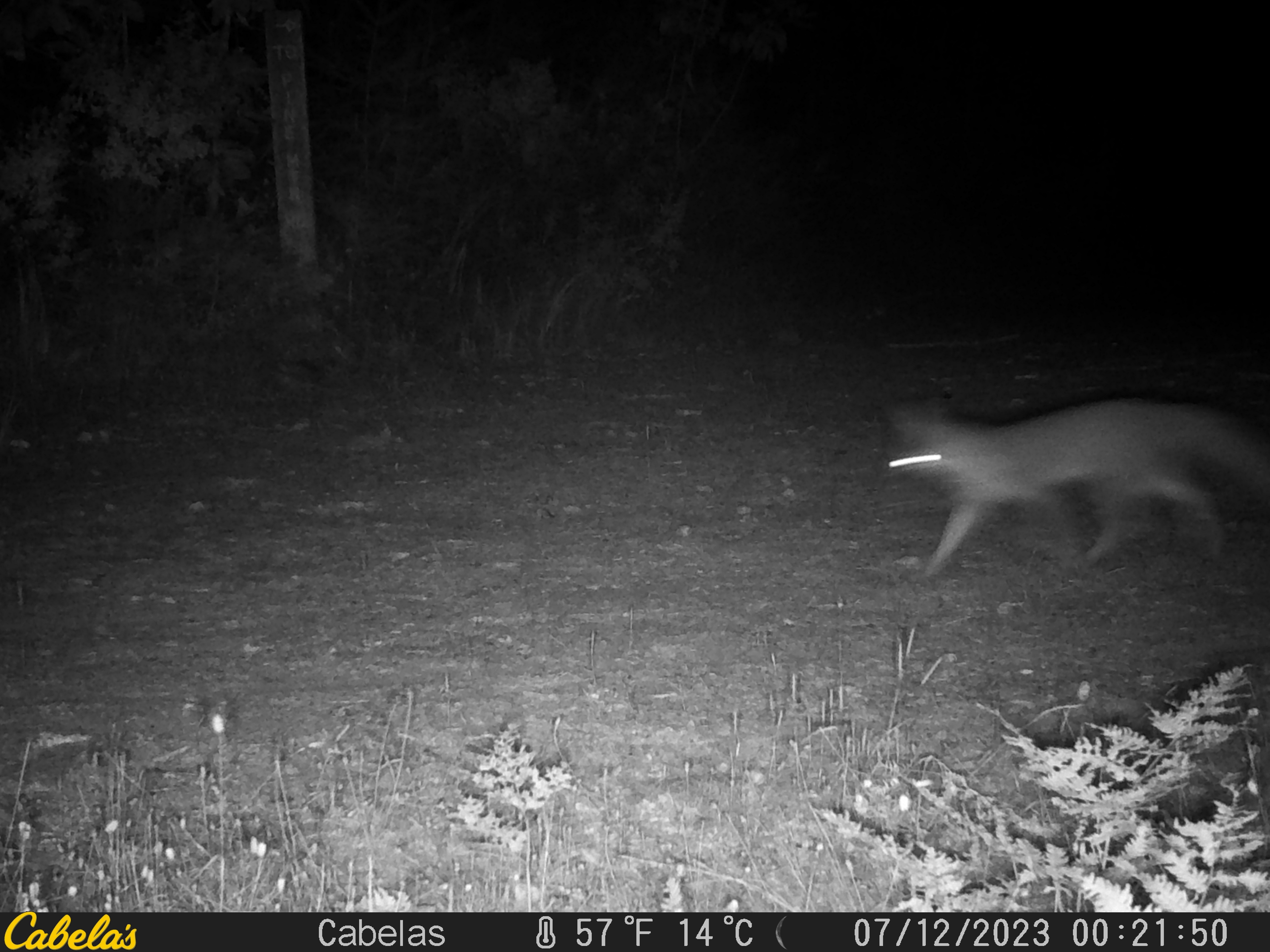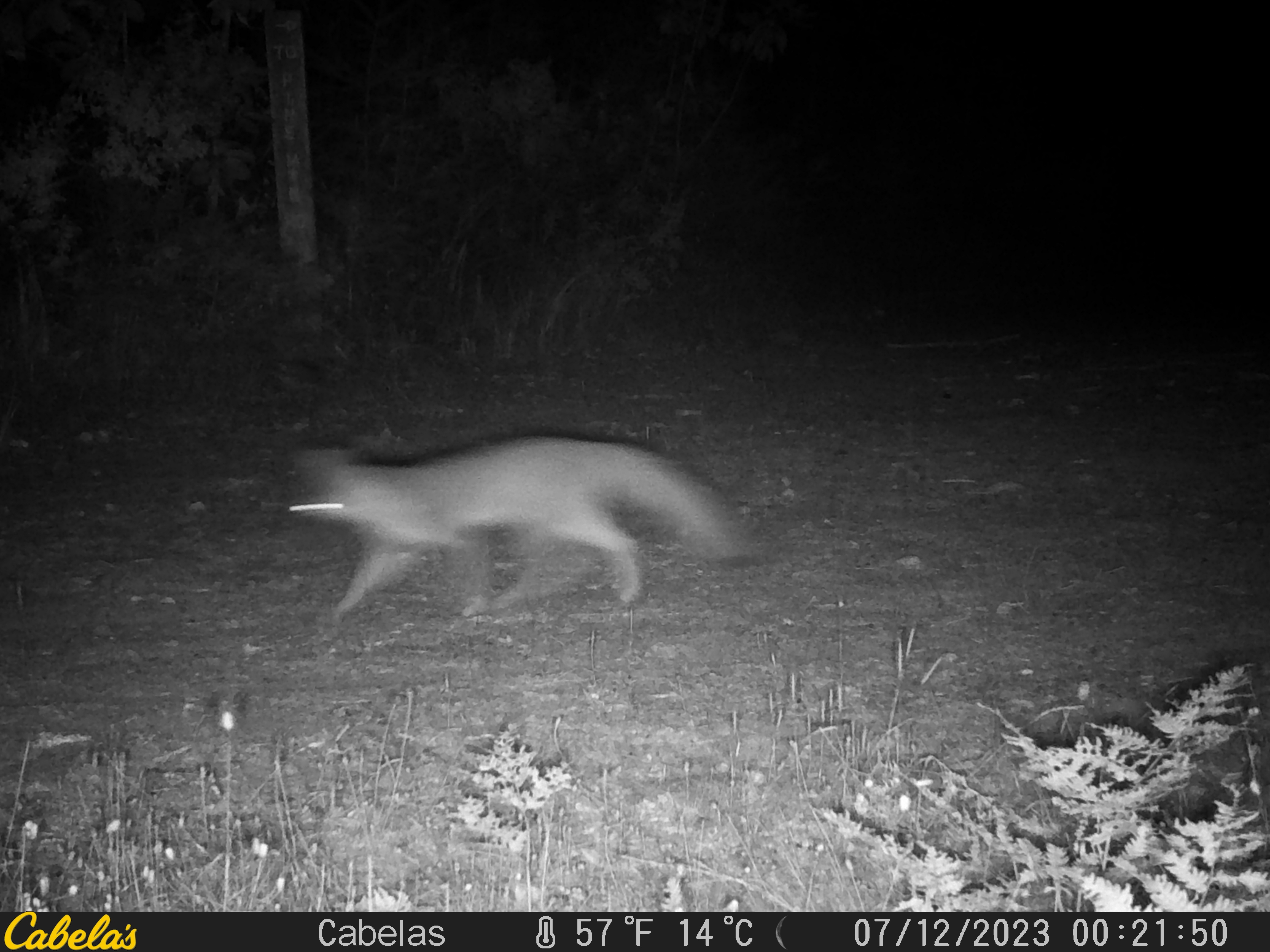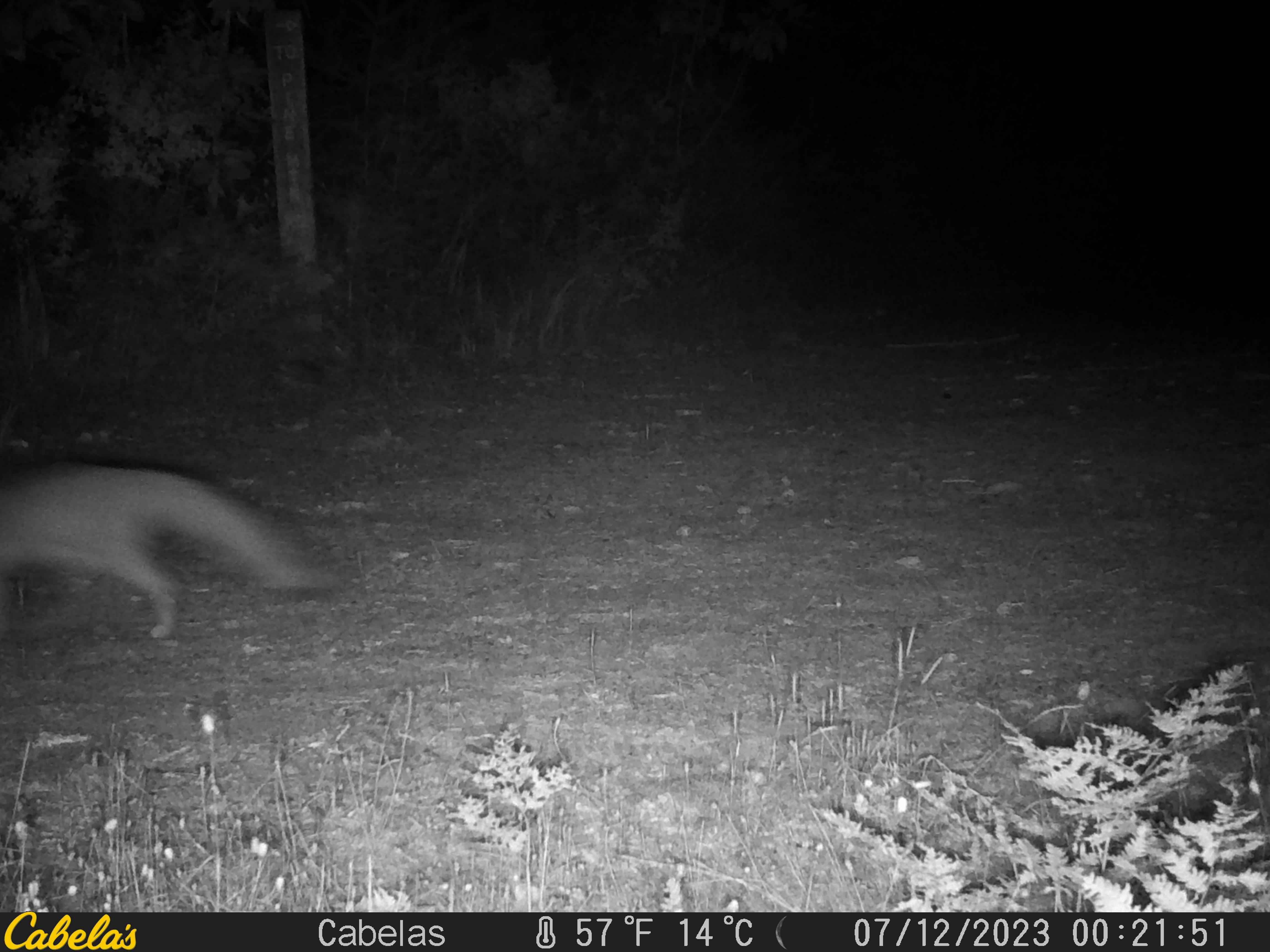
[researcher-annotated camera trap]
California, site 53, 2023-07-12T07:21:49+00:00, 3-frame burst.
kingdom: Animalia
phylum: Chordata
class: Mammalia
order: Carnivora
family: Canidae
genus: Urocyon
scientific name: Urocyon cinereoargenteus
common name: gray fox